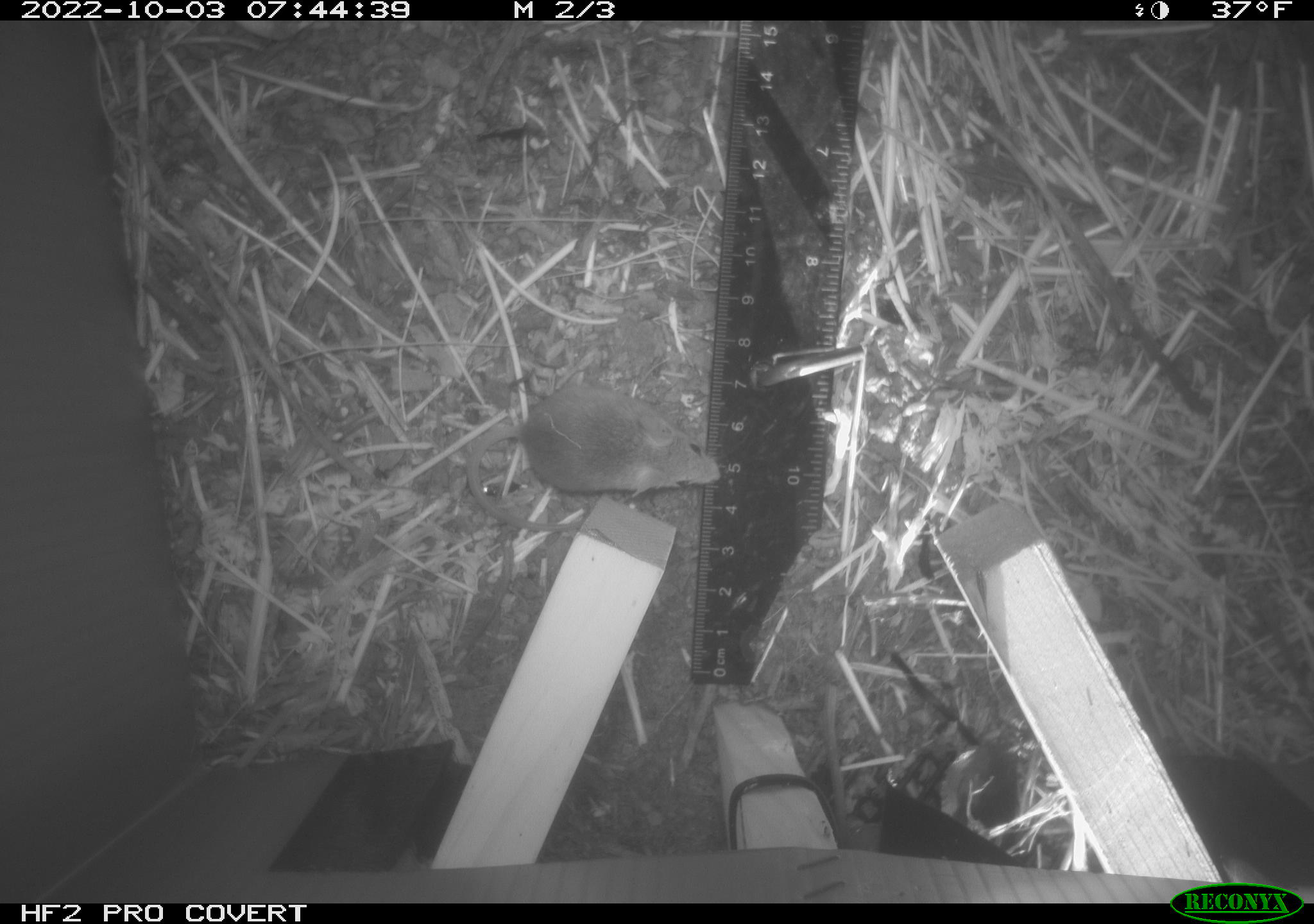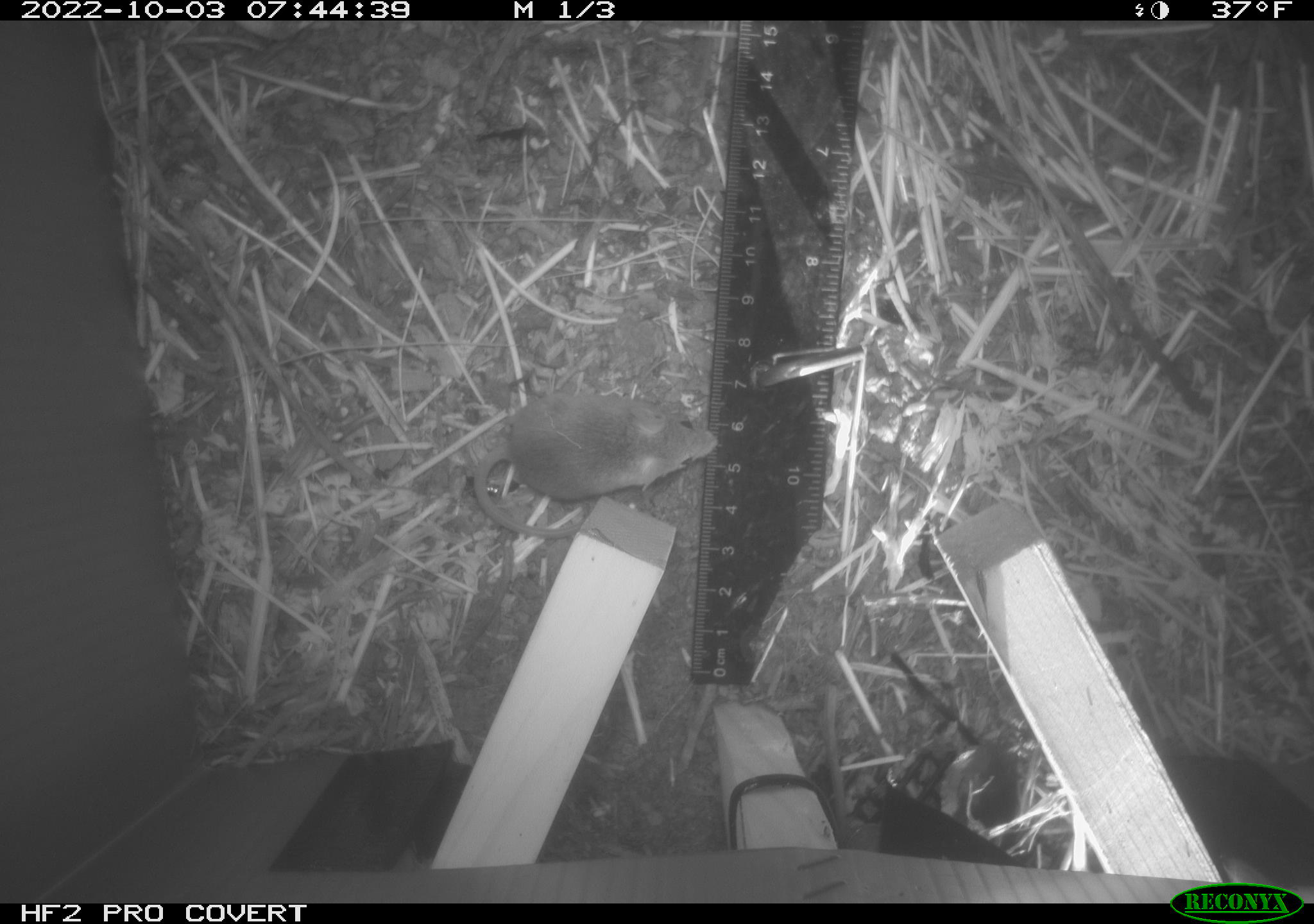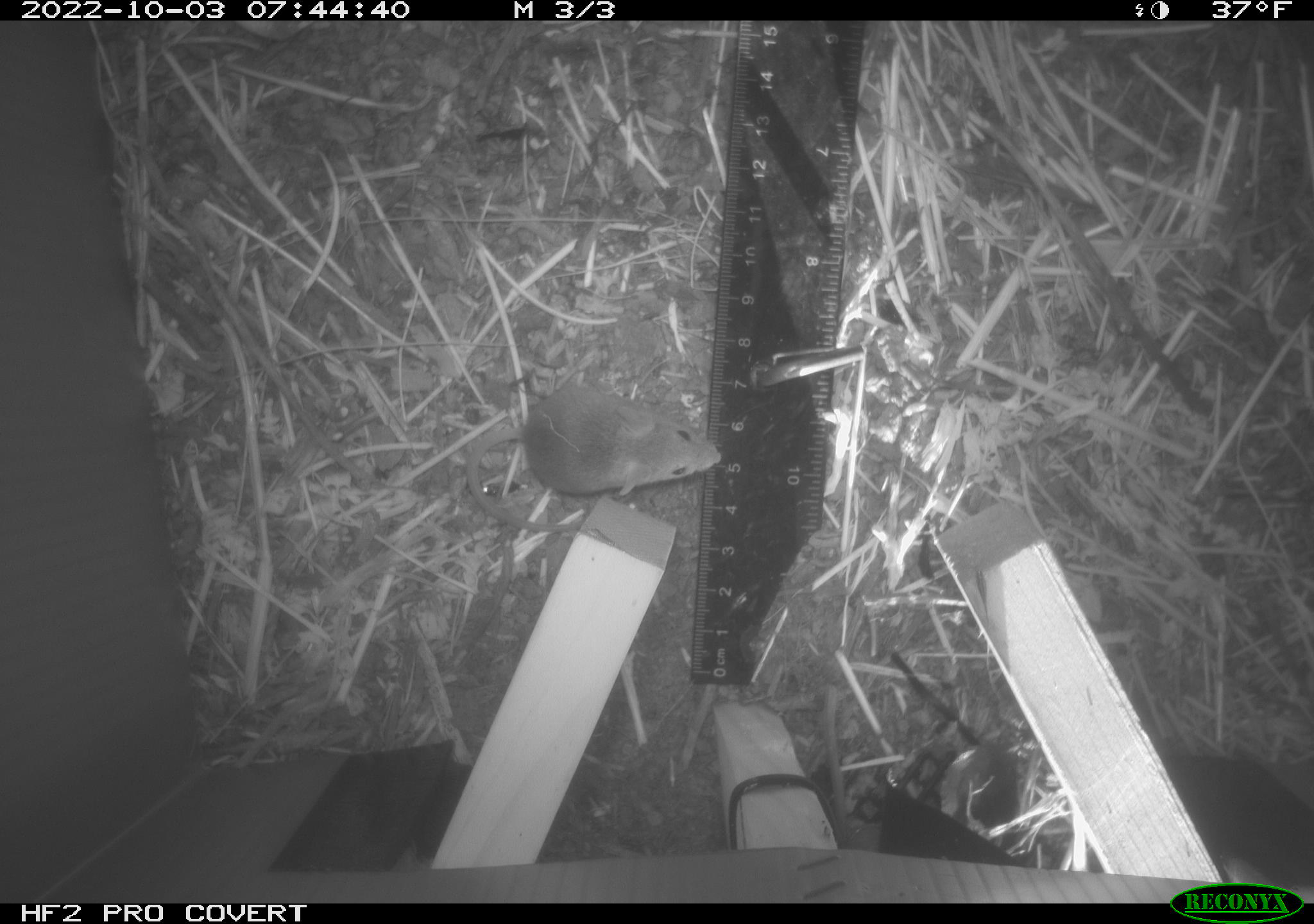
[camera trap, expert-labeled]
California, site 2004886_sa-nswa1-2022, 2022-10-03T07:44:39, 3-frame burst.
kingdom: Animalia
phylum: Chordata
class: Mammalia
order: Rodentia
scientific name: Rodentia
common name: rodent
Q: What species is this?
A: Rodent (Rodentia).